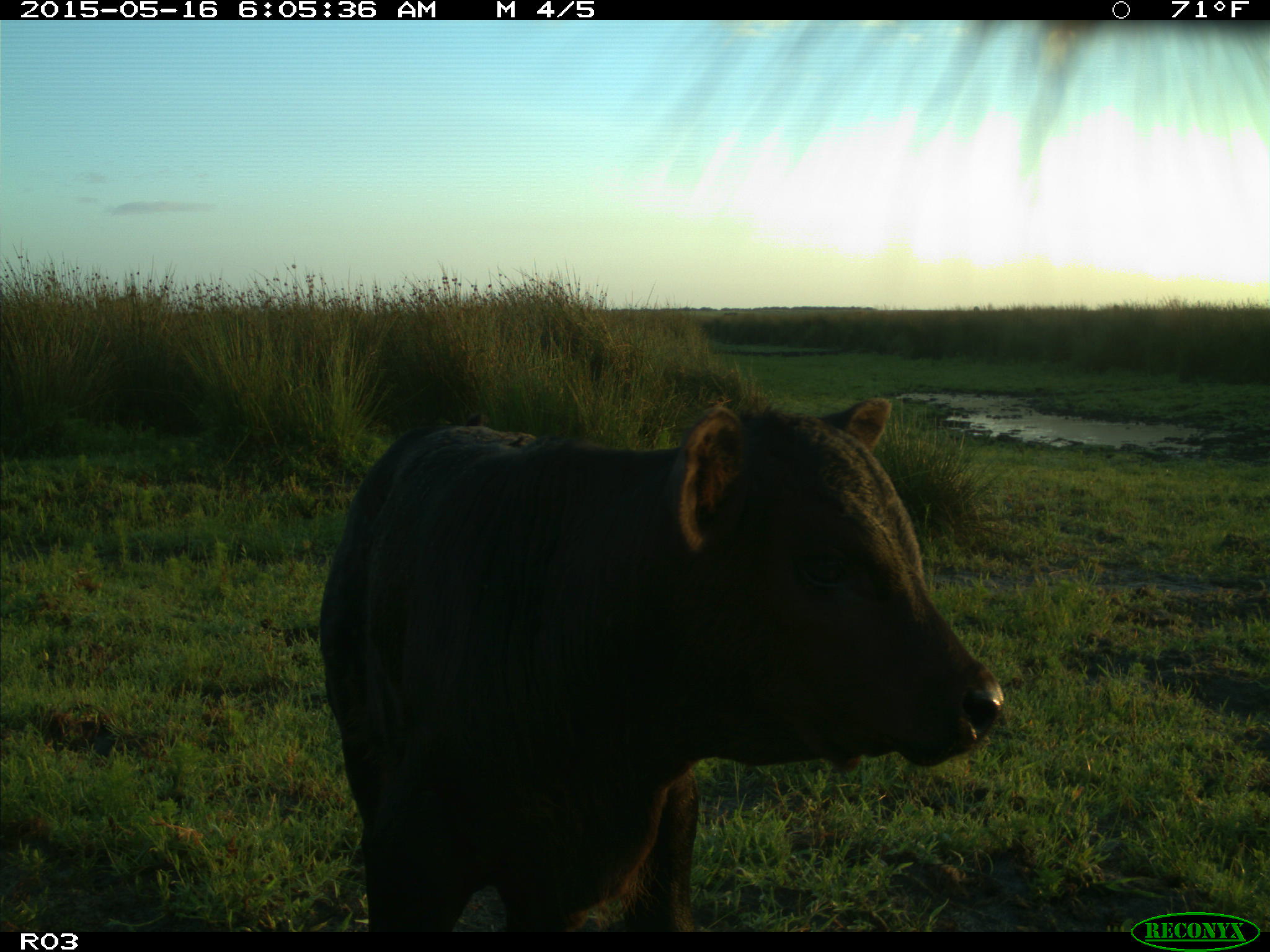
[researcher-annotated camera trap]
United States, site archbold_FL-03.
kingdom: Animalia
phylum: Chordata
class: Mammalia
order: Artiodactyla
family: Bovidae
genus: Bos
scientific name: Bos taurus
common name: domestic cow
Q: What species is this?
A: Bos taurus (domestic cow).